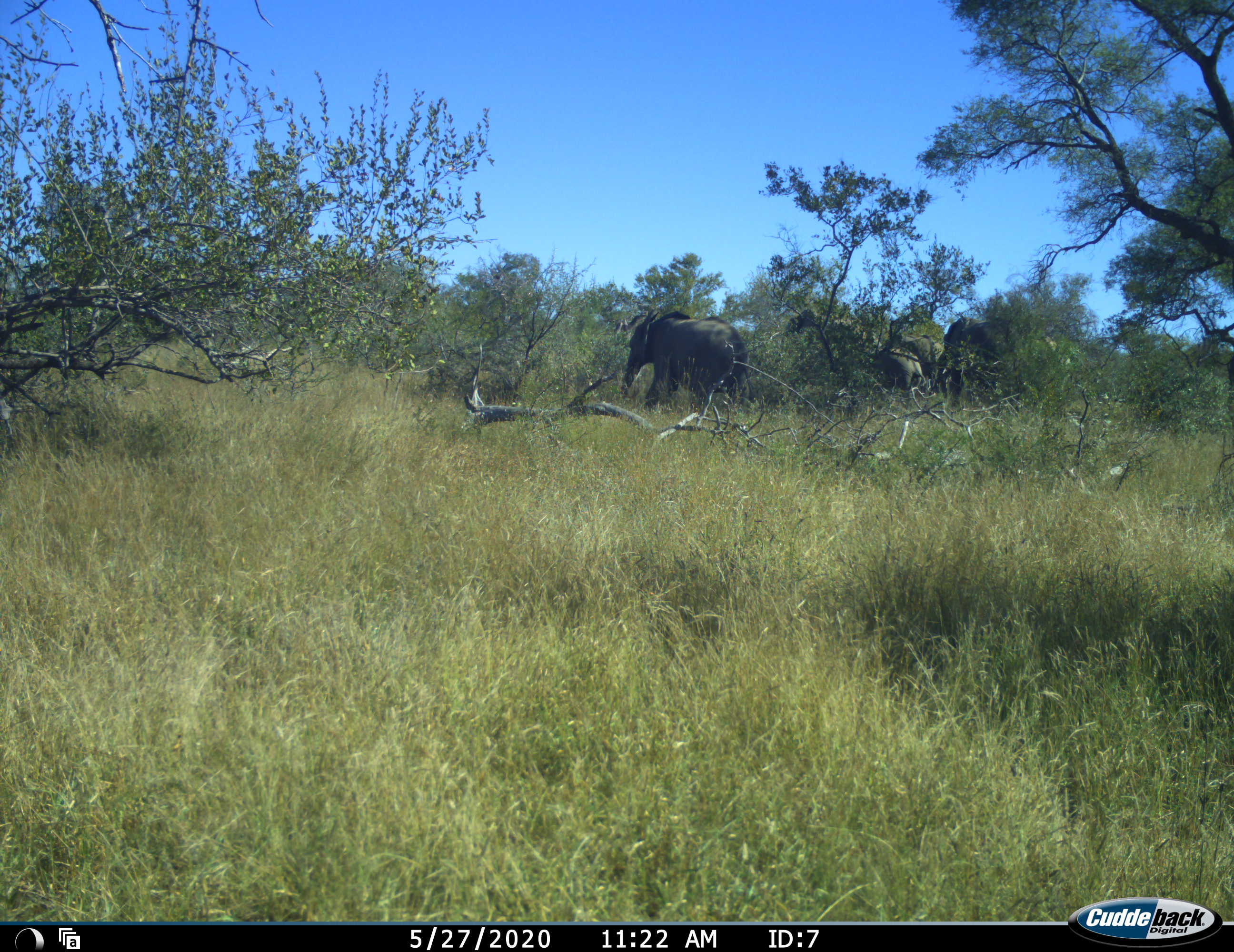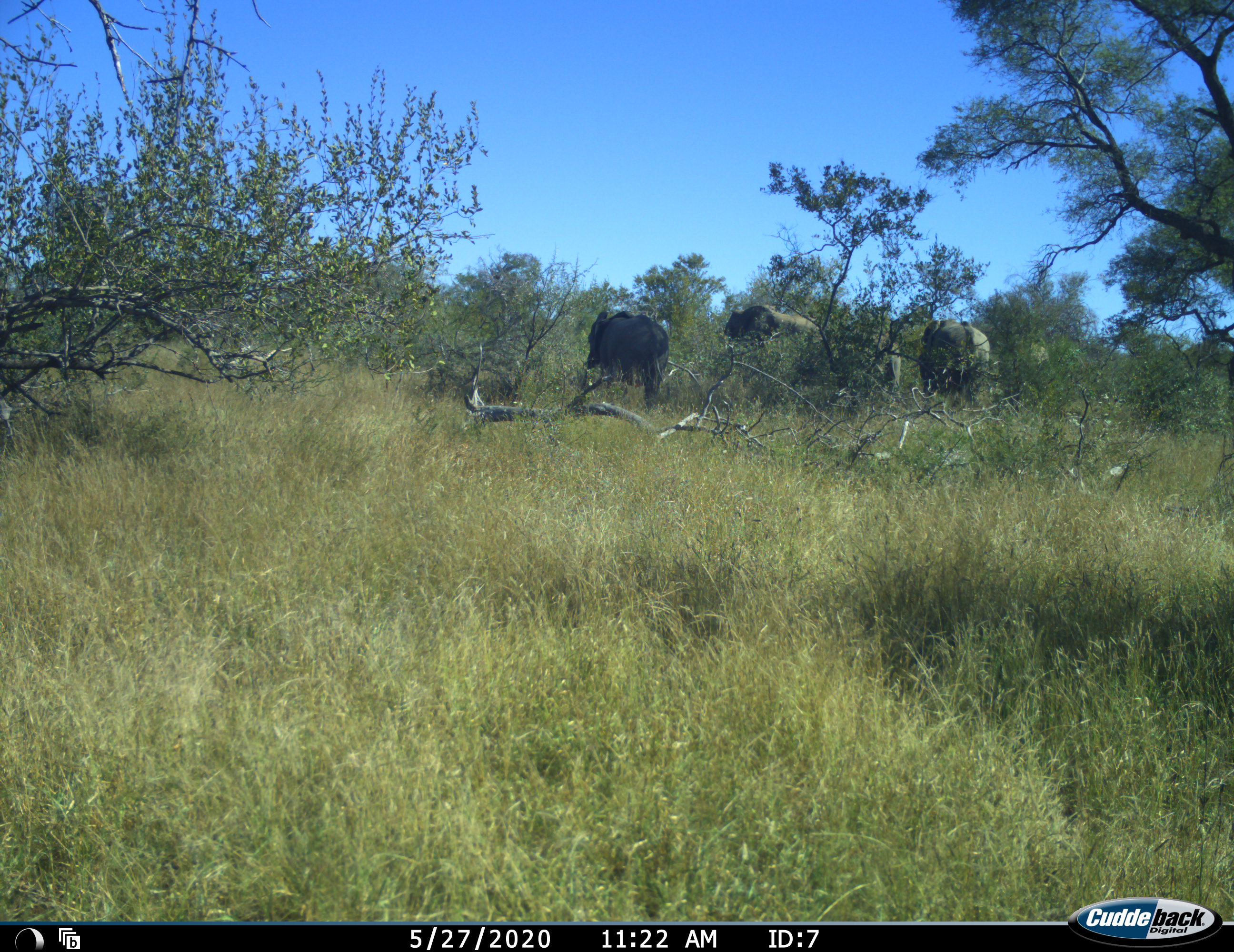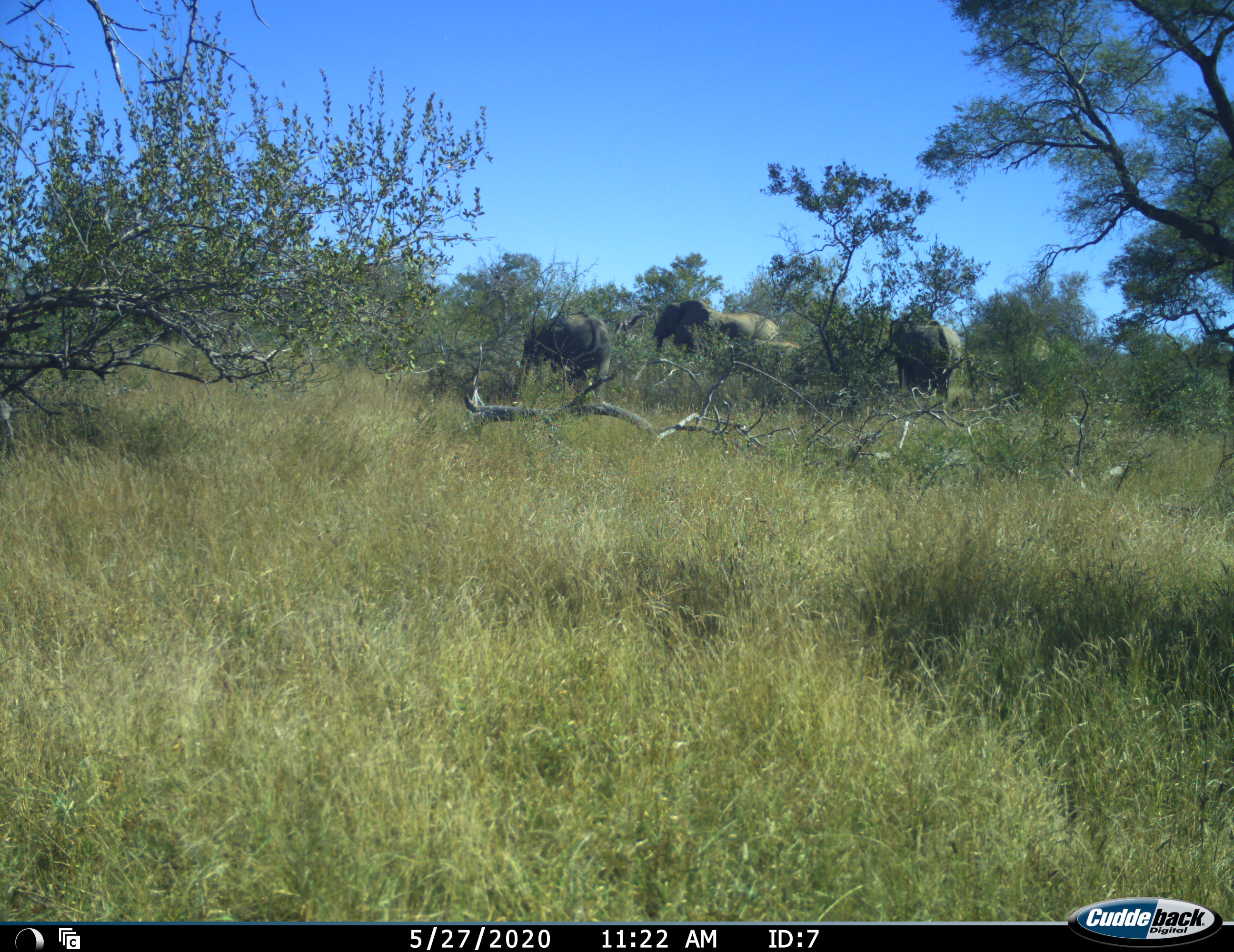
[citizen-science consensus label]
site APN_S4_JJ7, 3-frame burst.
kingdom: Animalia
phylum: Chordata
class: Mammalia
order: Proboscidea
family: Elephantidae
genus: Loxodonta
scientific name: Loxodonta africana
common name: african bush elephant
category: elephant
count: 4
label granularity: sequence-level